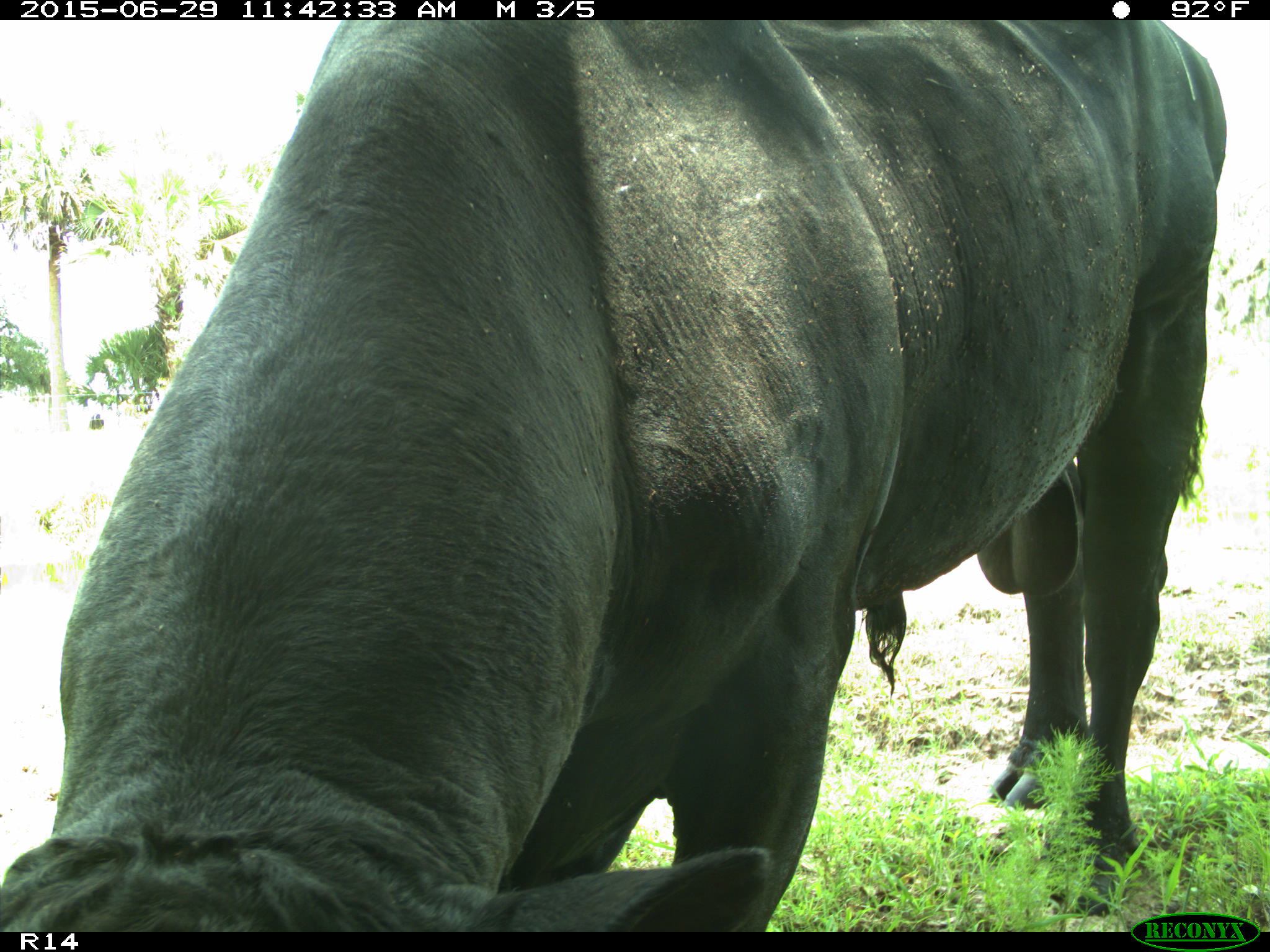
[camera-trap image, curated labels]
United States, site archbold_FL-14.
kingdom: Animalia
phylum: Chordata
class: Mammalia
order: Artiodactyla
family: Bovidae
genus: Bos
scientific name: Bos taurus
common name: domestic cow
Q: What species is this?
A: Bos taurus (domestic cow).